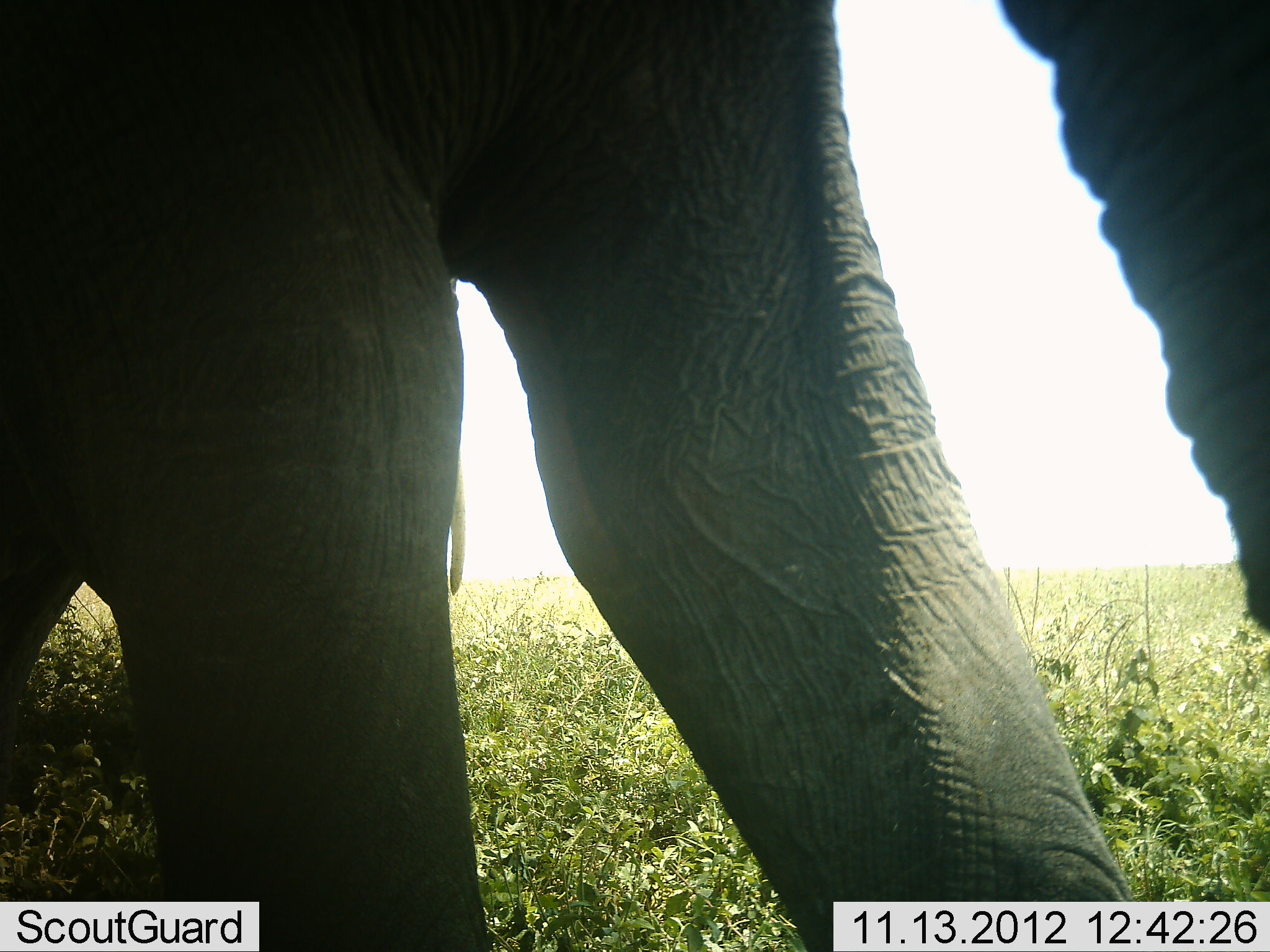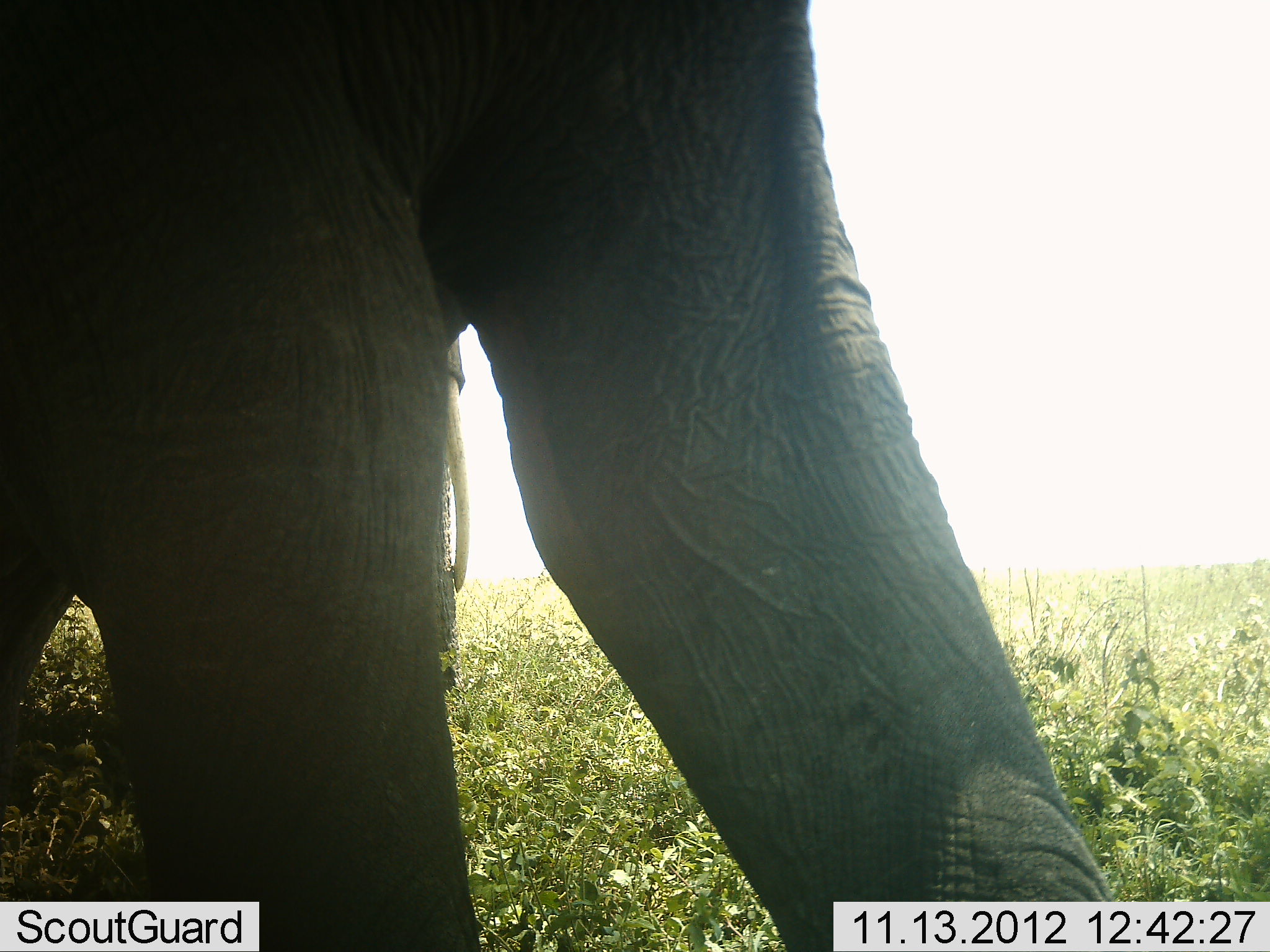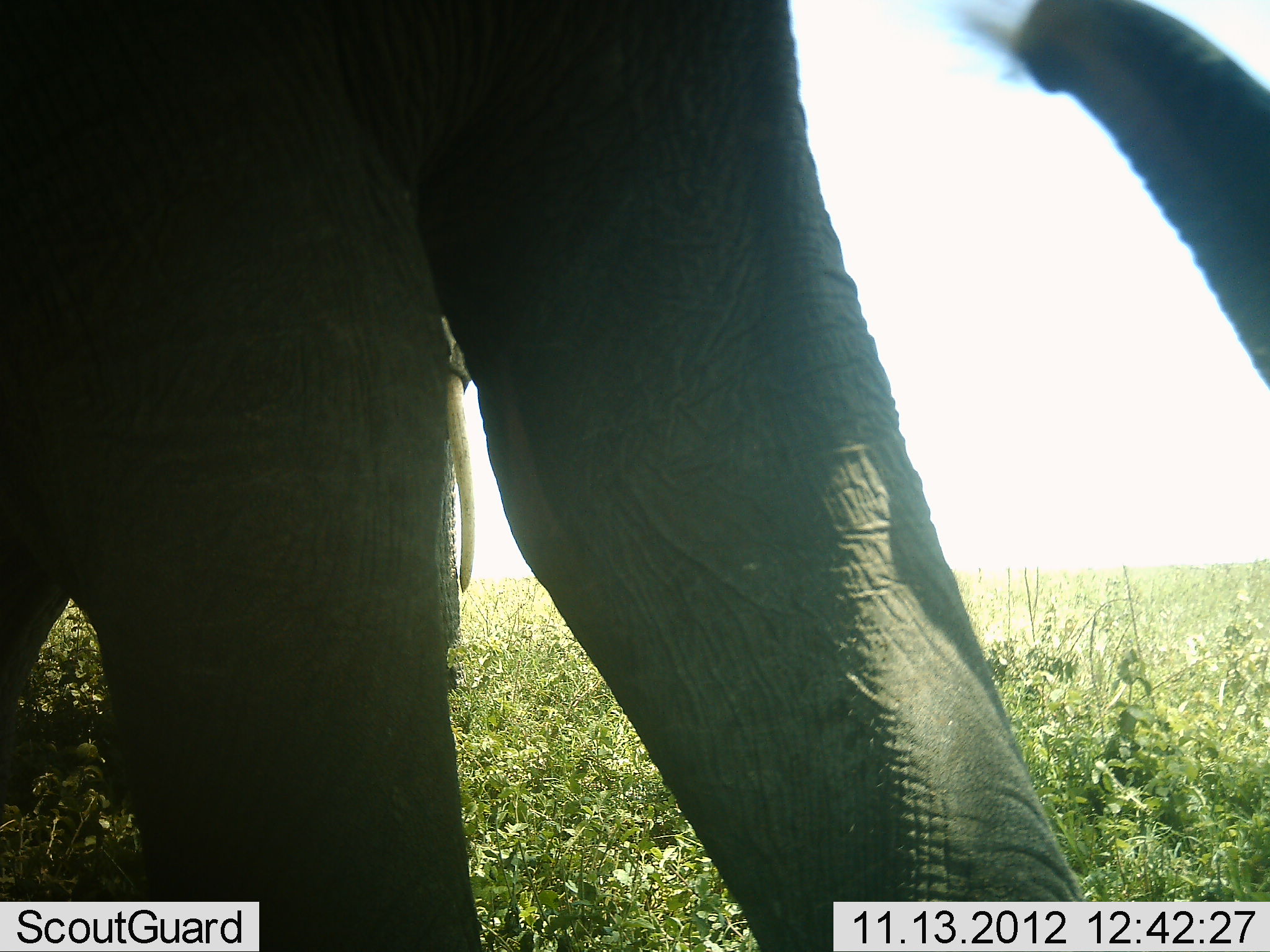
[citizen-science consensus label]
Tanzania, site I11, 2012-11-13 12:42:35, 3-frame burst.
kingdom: Animalia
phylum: Chordata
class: Mammalia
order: Proboscidea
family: Elephantidae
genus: Loxodonta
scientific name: Loxodonta africana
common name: african bush elephant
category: elephant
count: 2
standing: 70%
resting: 0%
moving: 20%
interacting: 0%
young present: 0%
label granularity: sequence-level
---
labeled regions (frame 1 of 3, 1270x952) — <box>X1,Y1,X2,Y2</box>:
animal: <box>1,0,1269,950</box>; <box>450,455,467,597</box>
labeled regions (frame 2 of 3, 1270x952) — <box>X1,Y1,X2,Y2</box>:
animal: <box>0,0,1123,952</box>; <box>440,330,470,695</box>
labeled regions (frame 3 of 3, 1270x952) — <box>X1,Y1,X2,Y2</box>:
animal: <box>1,1,1270,952</box>; <box>434,313,475,692</box>